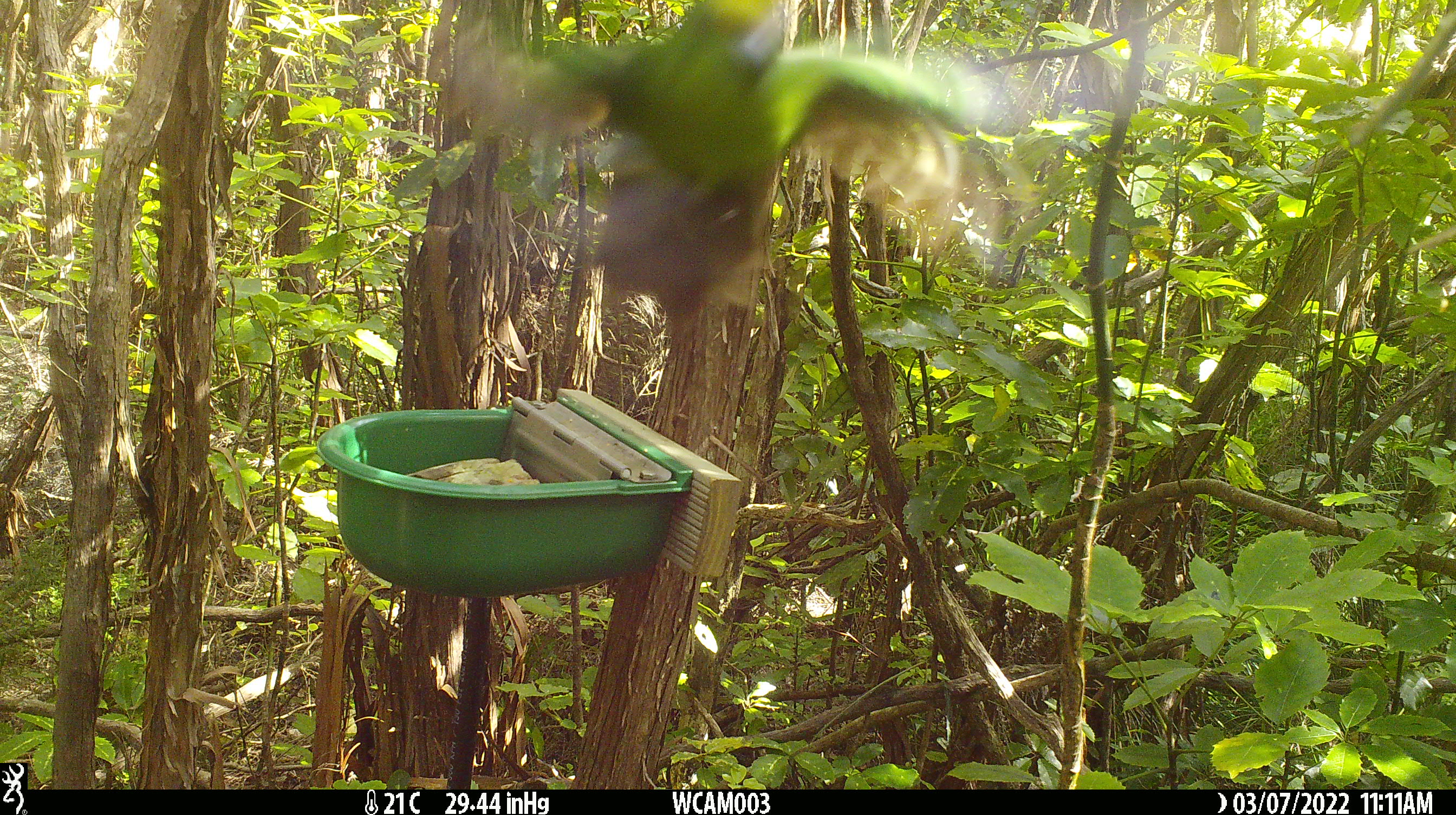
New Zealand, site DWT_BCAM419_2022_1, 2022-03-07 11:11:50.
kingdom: Animalia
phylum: Chordata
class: Aves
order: Psittaciformes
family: Psittaculidae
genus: Cyanoramphus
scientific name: Cyanoramphus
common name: parakeet